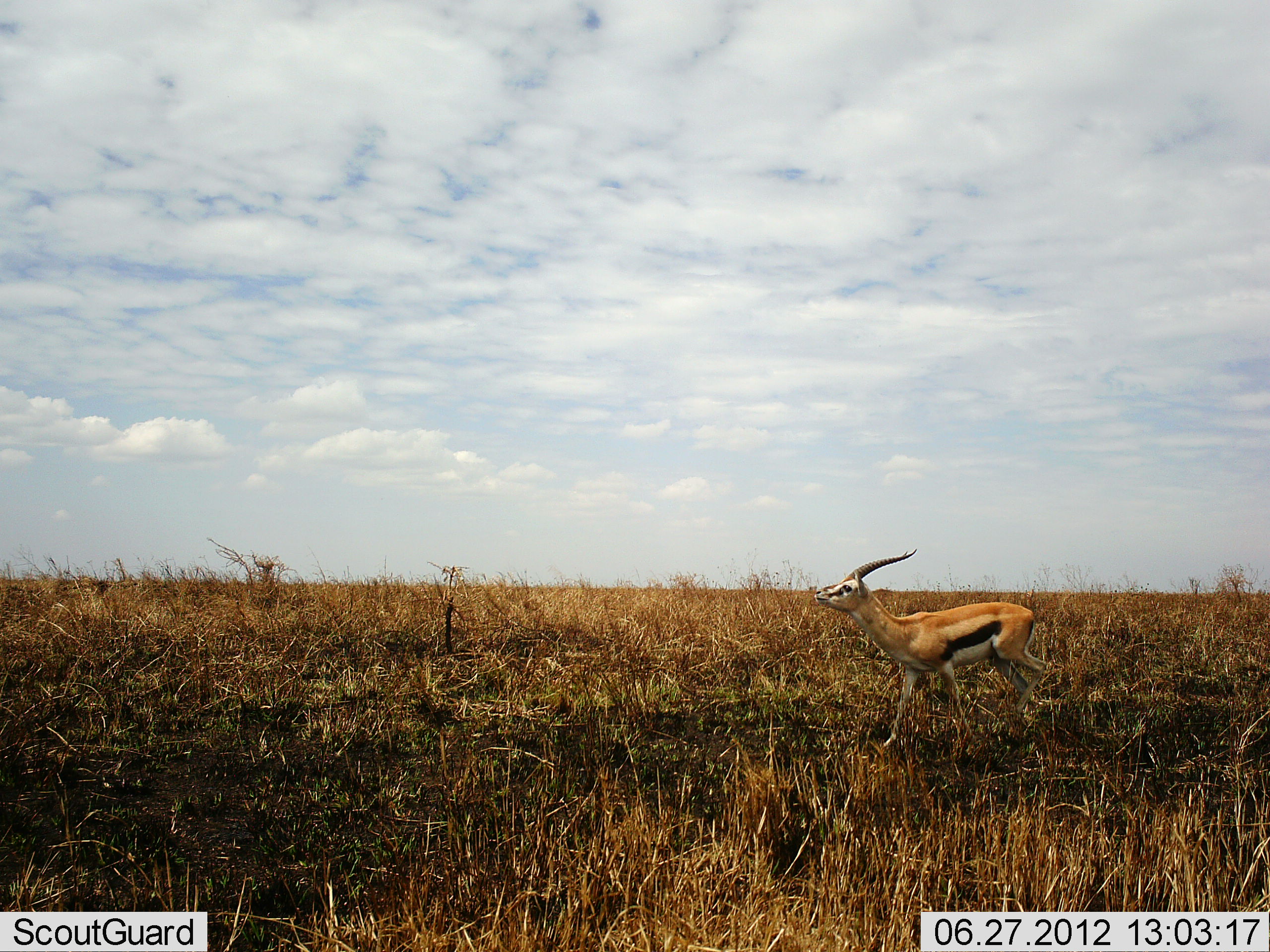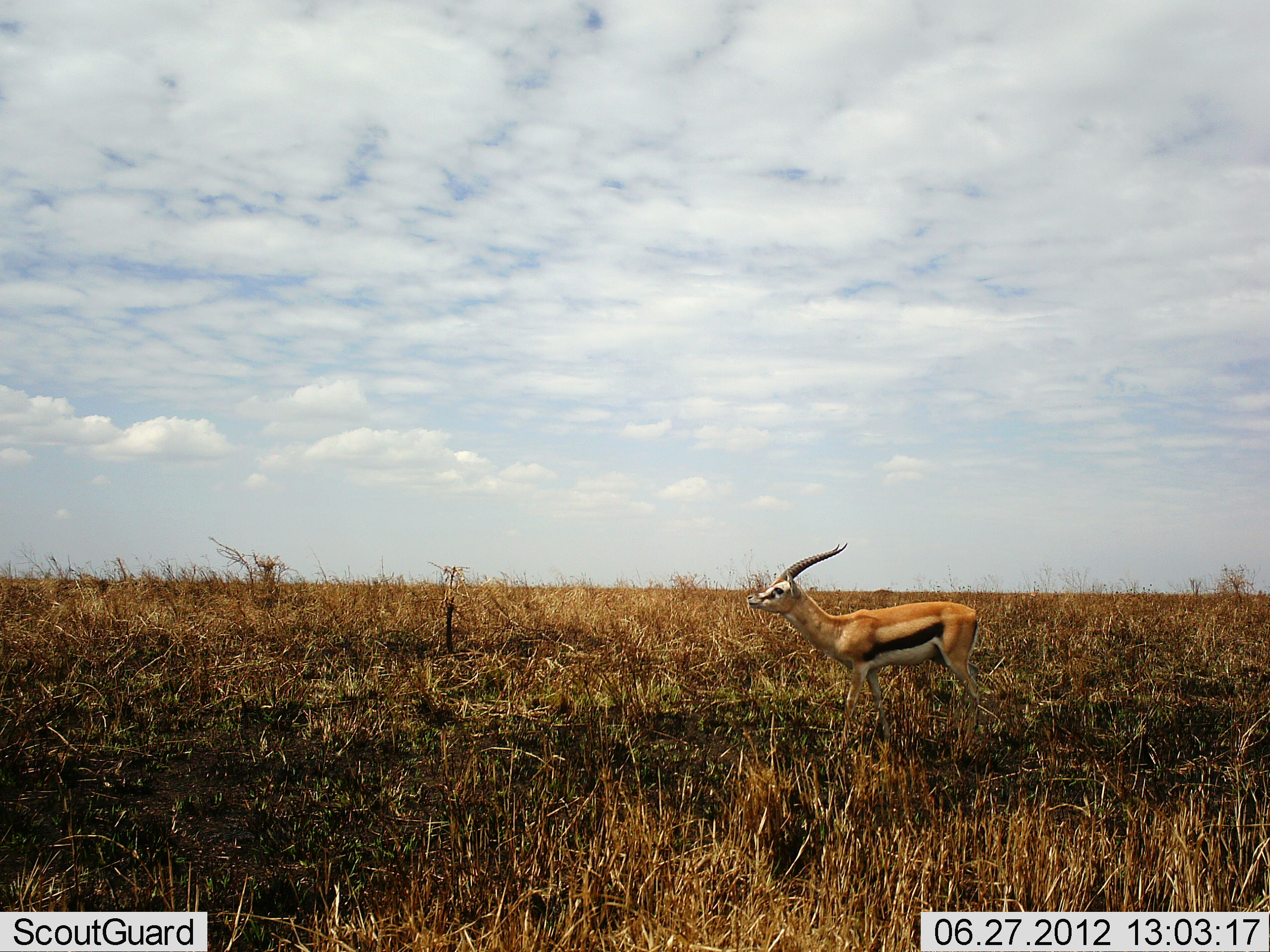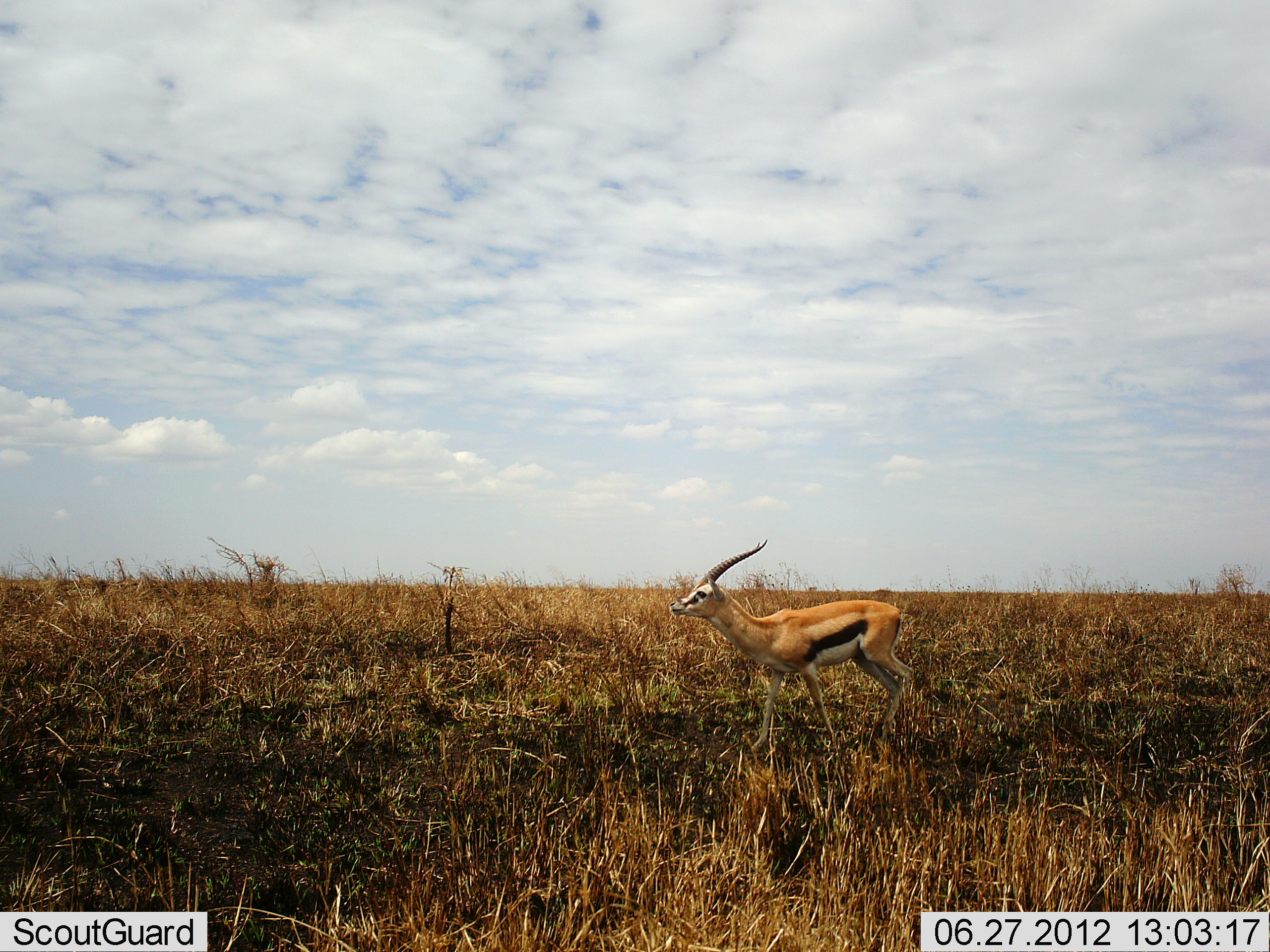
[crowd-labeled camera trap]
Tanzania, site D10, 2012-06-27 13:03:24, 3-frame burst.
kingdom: Animalia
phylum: Chordata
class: Mammalia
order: Artiodactyla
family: Bovidae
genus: Eudorcas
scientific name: Eudorcas thomsonii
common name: thomson's gazelle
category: gazellethomsons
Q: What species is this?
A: Gazellethomsons (thomson's gazelle) (Eudorcas thomsonii).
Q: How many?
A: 1.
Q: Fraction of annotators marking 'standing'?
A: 10%.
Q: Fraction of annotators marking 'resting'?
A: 0%.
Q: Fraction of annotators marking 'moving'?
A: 90%.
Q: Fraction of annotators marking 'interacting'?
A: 0%.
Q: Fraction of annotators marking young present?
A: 0%.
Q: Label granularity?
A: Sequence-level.